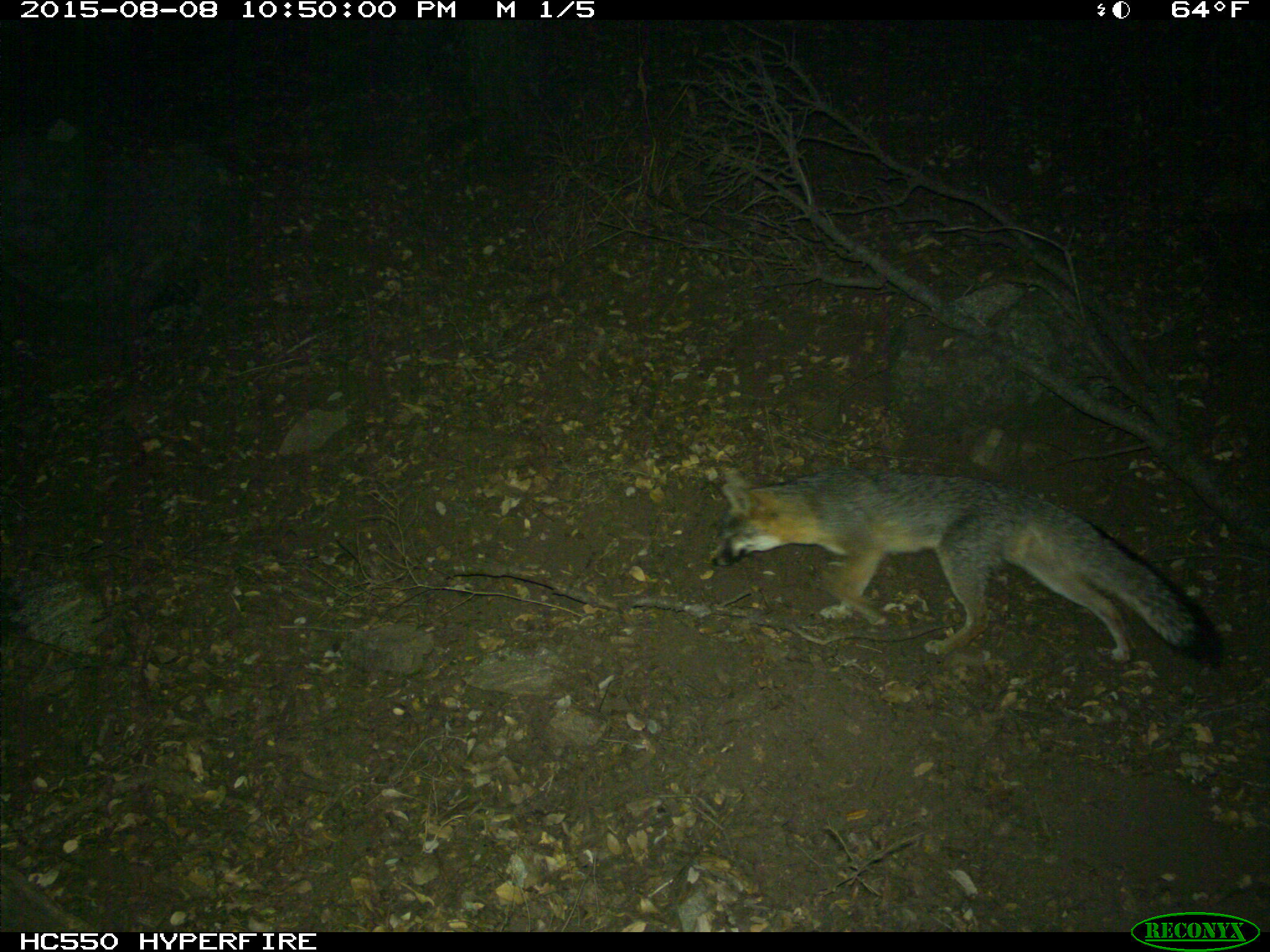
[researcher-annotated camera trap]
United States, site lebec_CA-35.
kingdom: Animalia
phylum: Chordata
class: Mammalia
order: Carnivora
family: Canidae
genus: Urocyon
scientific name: Urocyon cinereoargenteus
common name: gray fox